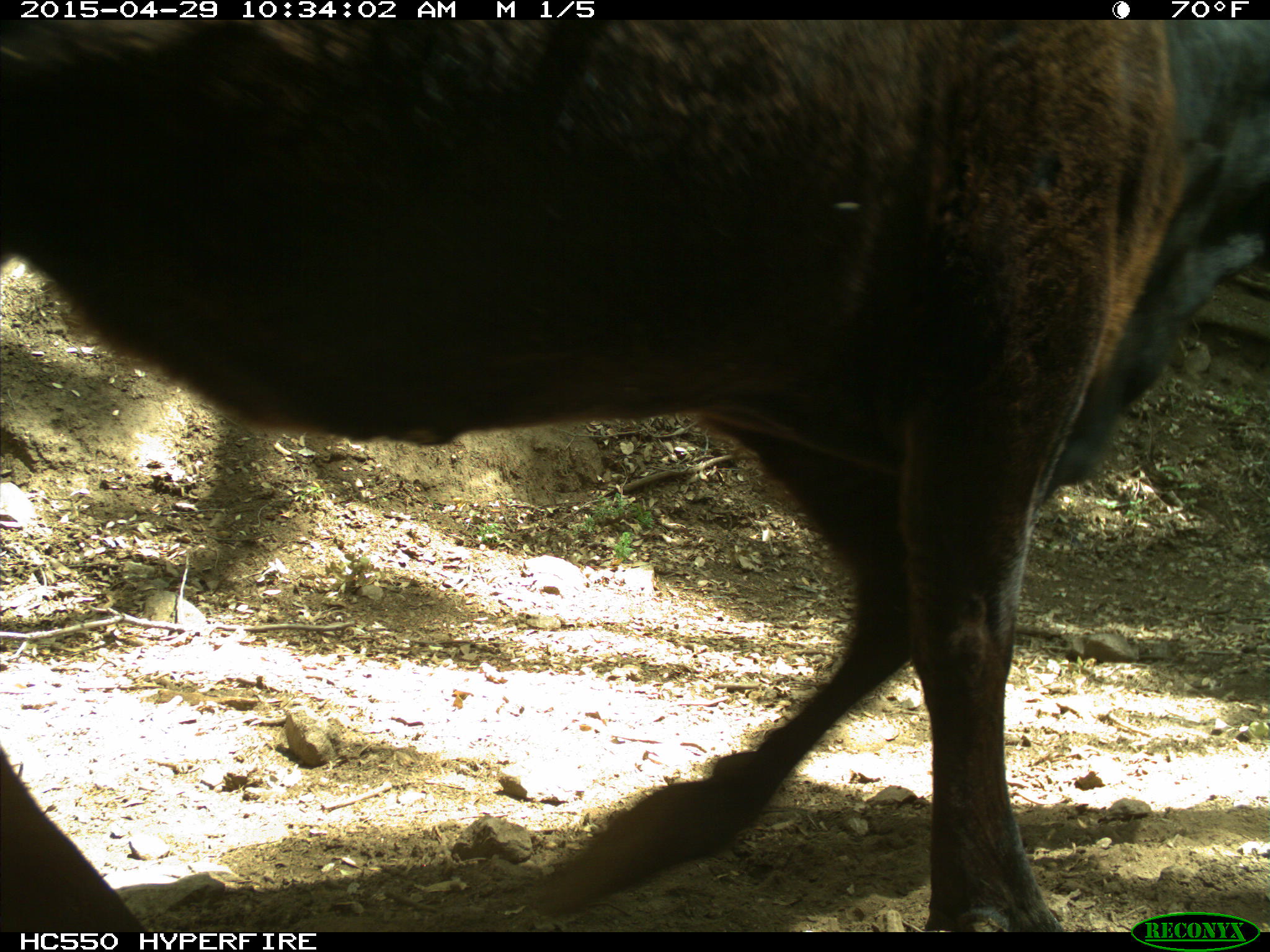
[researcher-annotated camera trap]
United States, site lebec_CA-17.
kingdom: Animalia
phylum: Chordata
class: Mammalia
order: Artiodactyla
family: Bovidae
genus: Bos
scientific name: Bos taurus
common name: domestic cow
Bos taurus (domestic cow).